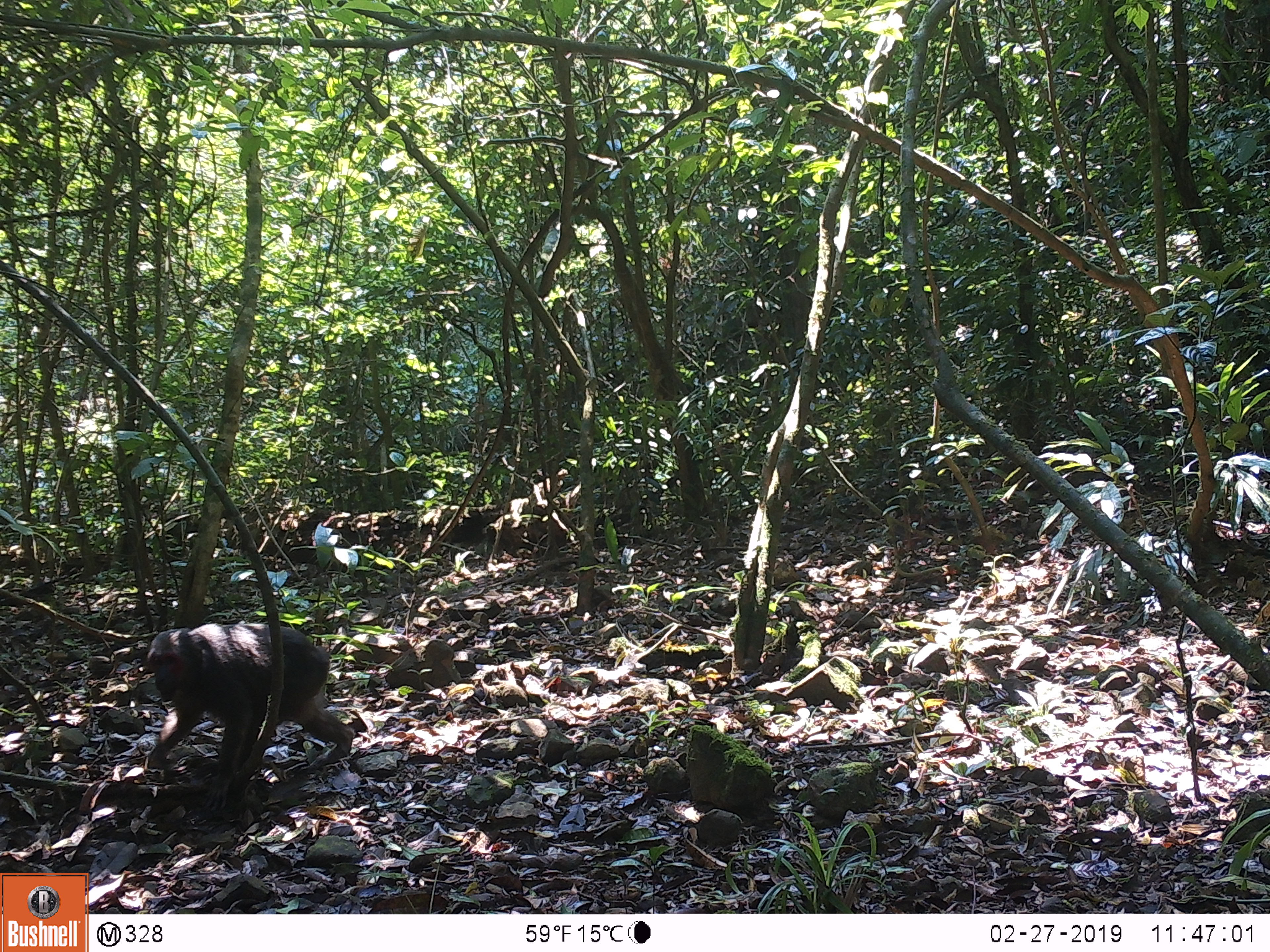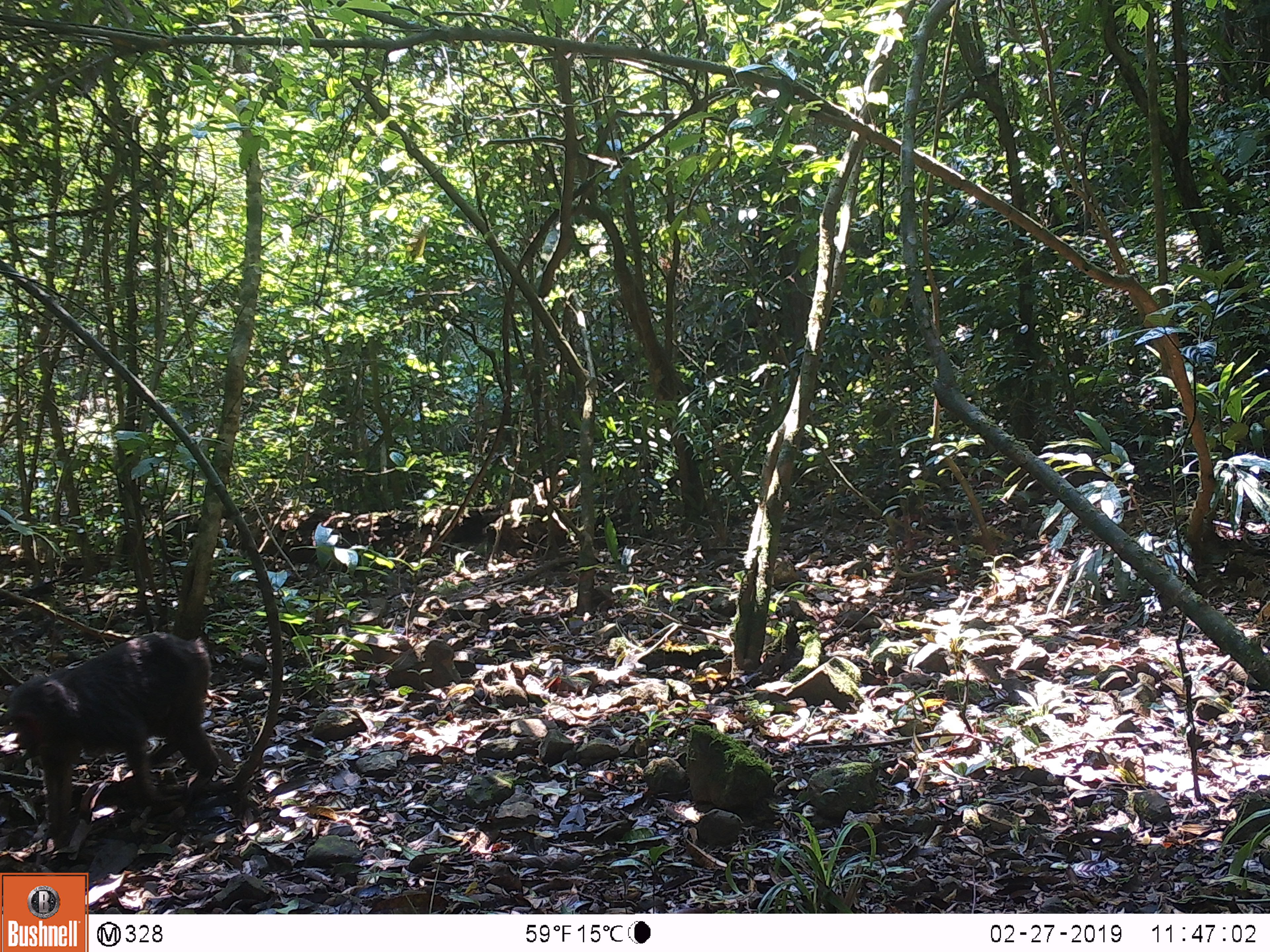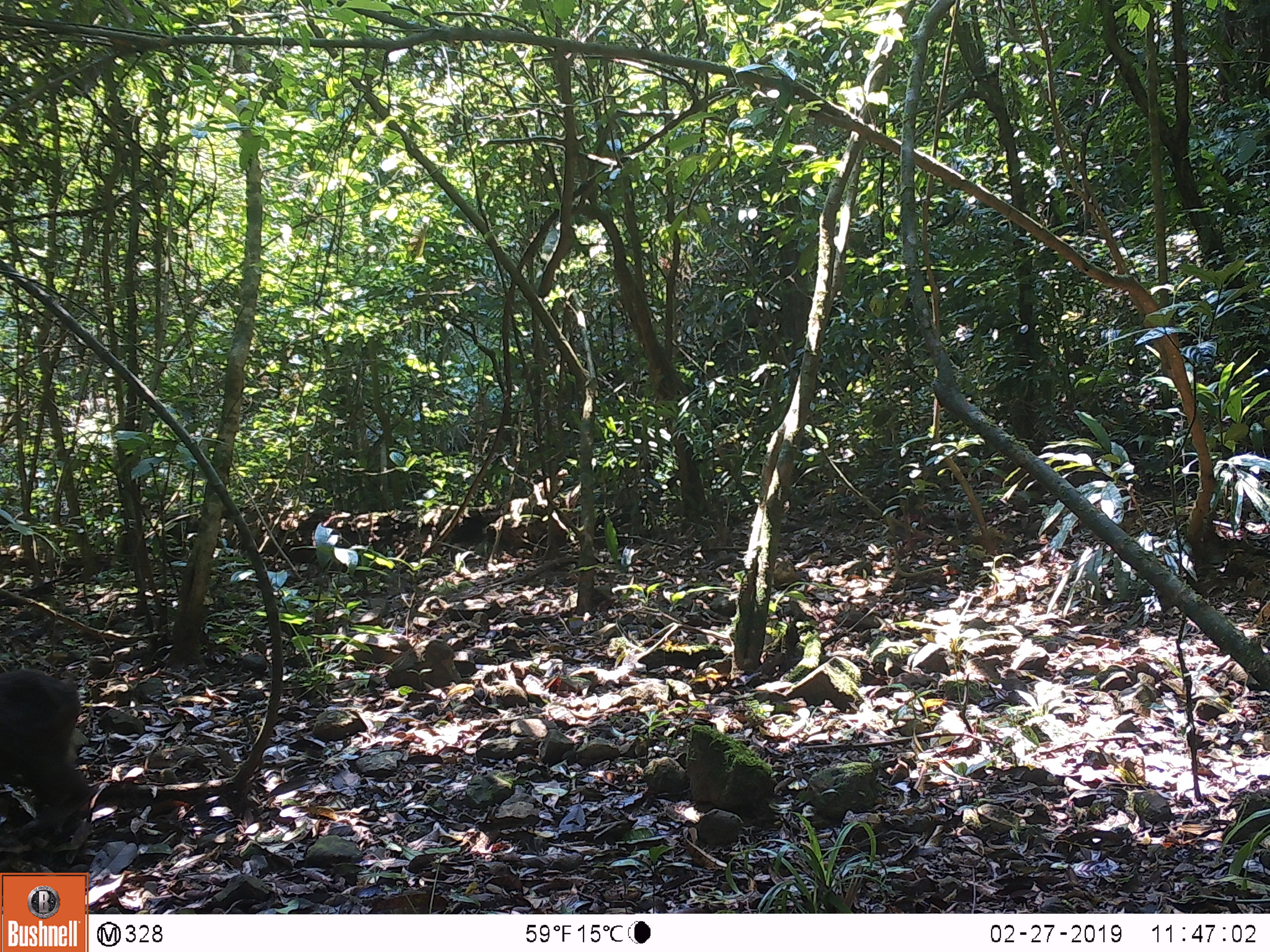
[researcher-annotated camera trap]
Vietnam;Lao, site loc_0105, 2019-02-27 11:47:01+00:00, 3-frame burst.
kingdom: Animalia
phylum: Chordata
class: Mammalia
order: Primates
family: Cercopithecidae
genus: Macaca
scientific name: Macaca arctoides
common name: stump-tailed macaque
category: stump tailed macaque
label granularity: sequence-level